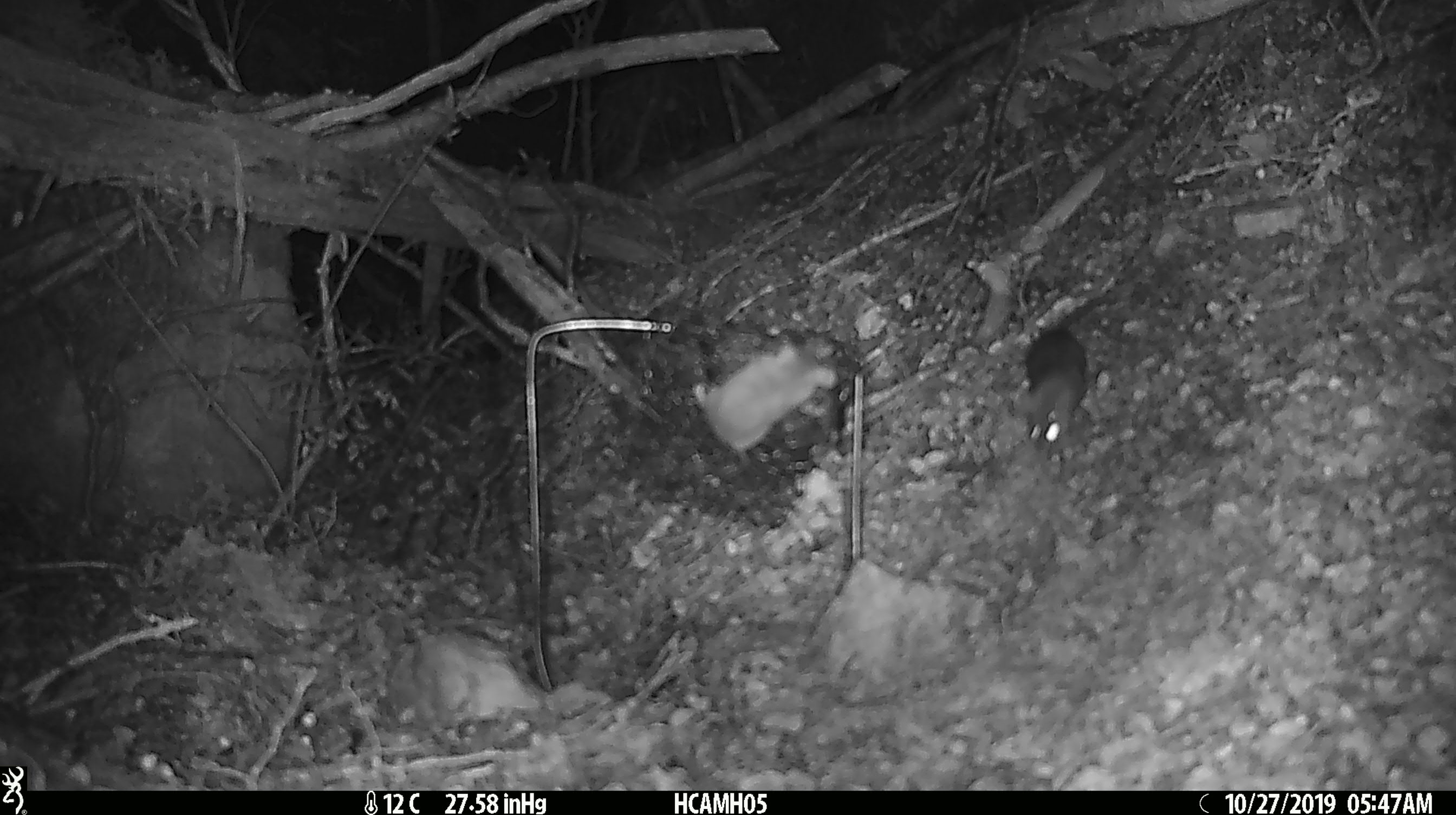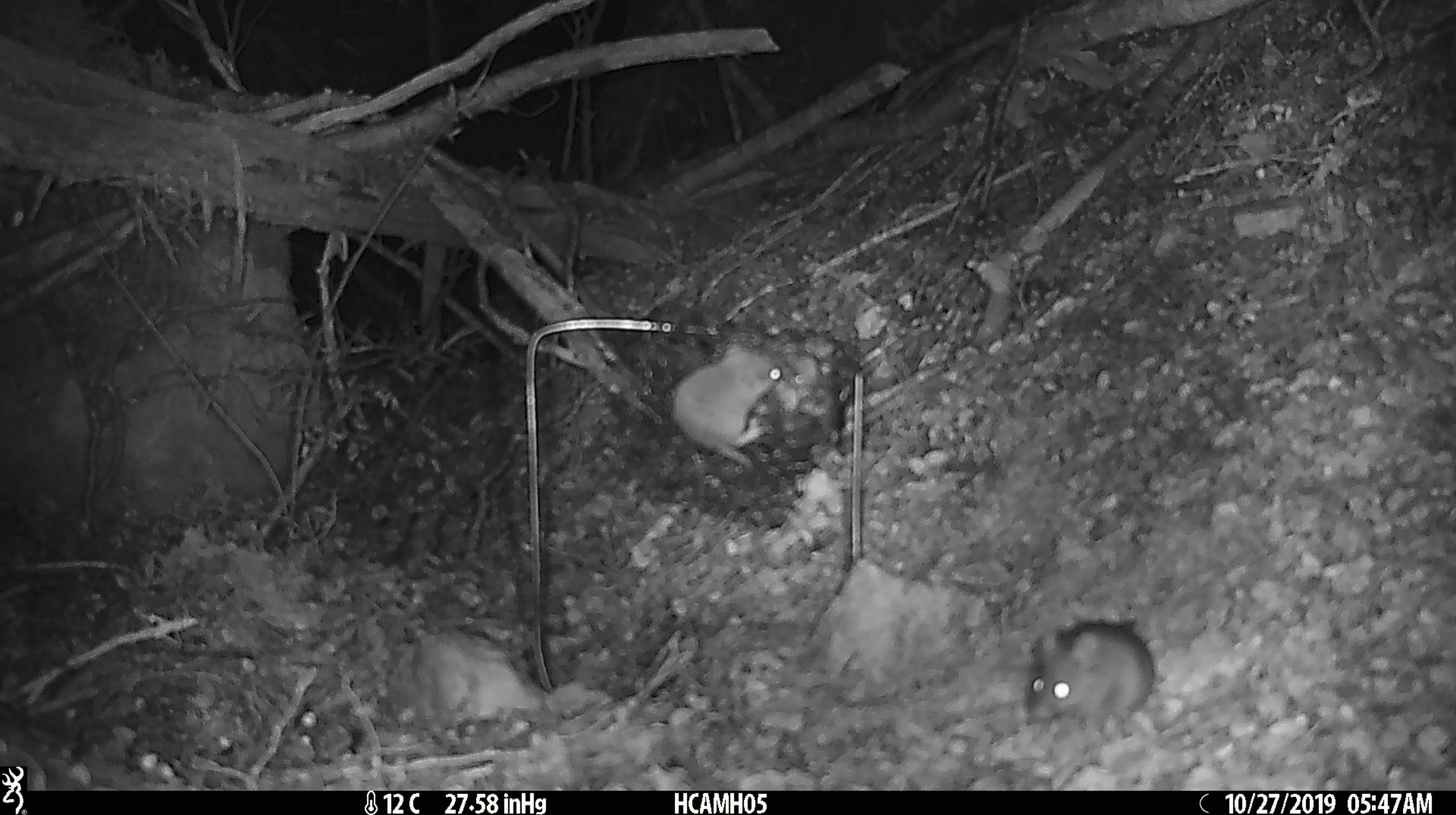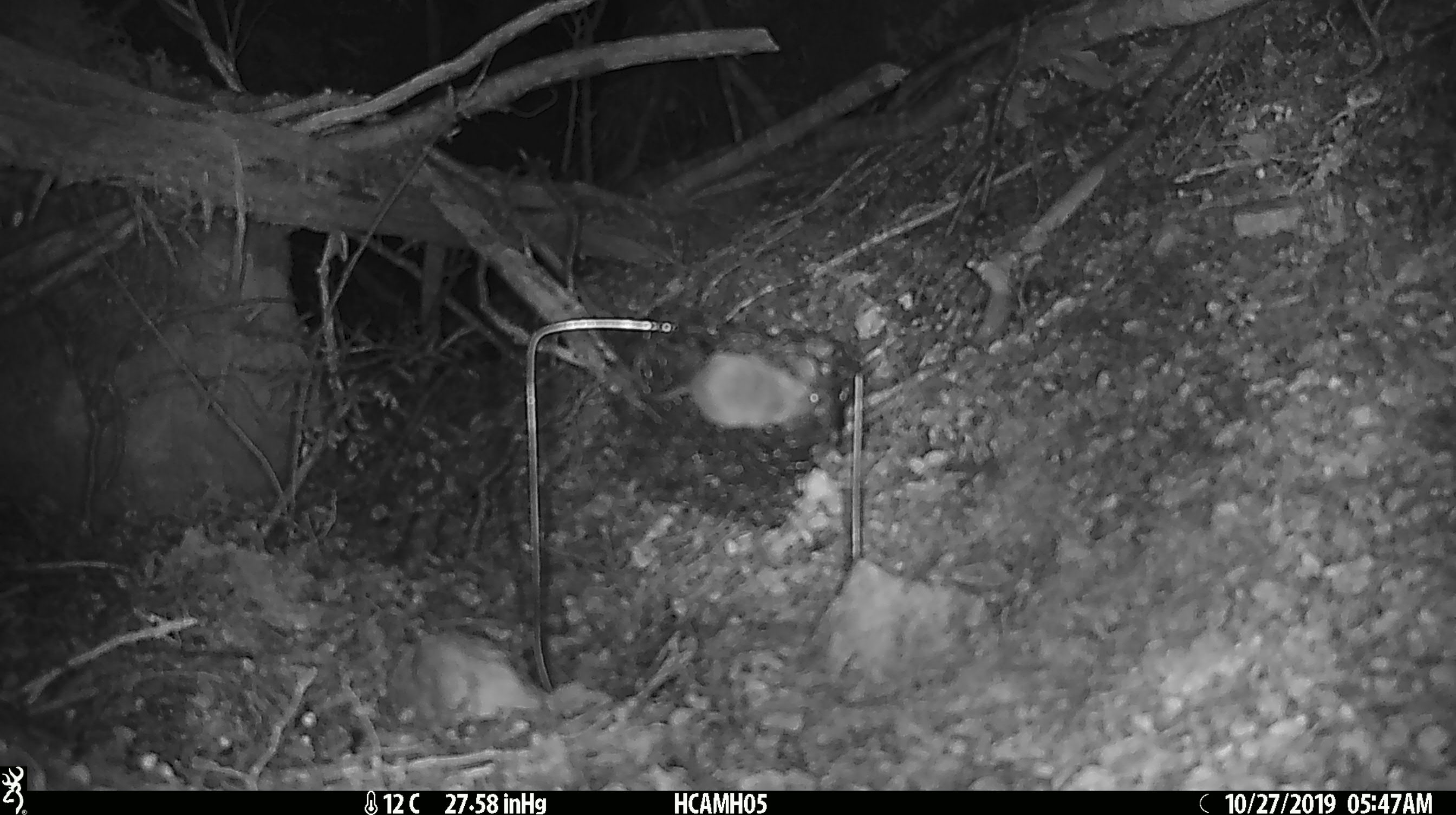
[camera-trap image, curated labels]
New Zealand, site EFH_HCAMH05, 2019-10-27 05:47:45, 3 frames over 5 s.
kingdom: Animalia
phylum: Chordata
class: Mammalia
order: Rodentia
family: Muridae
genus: Mus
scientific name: Mus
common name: mouse